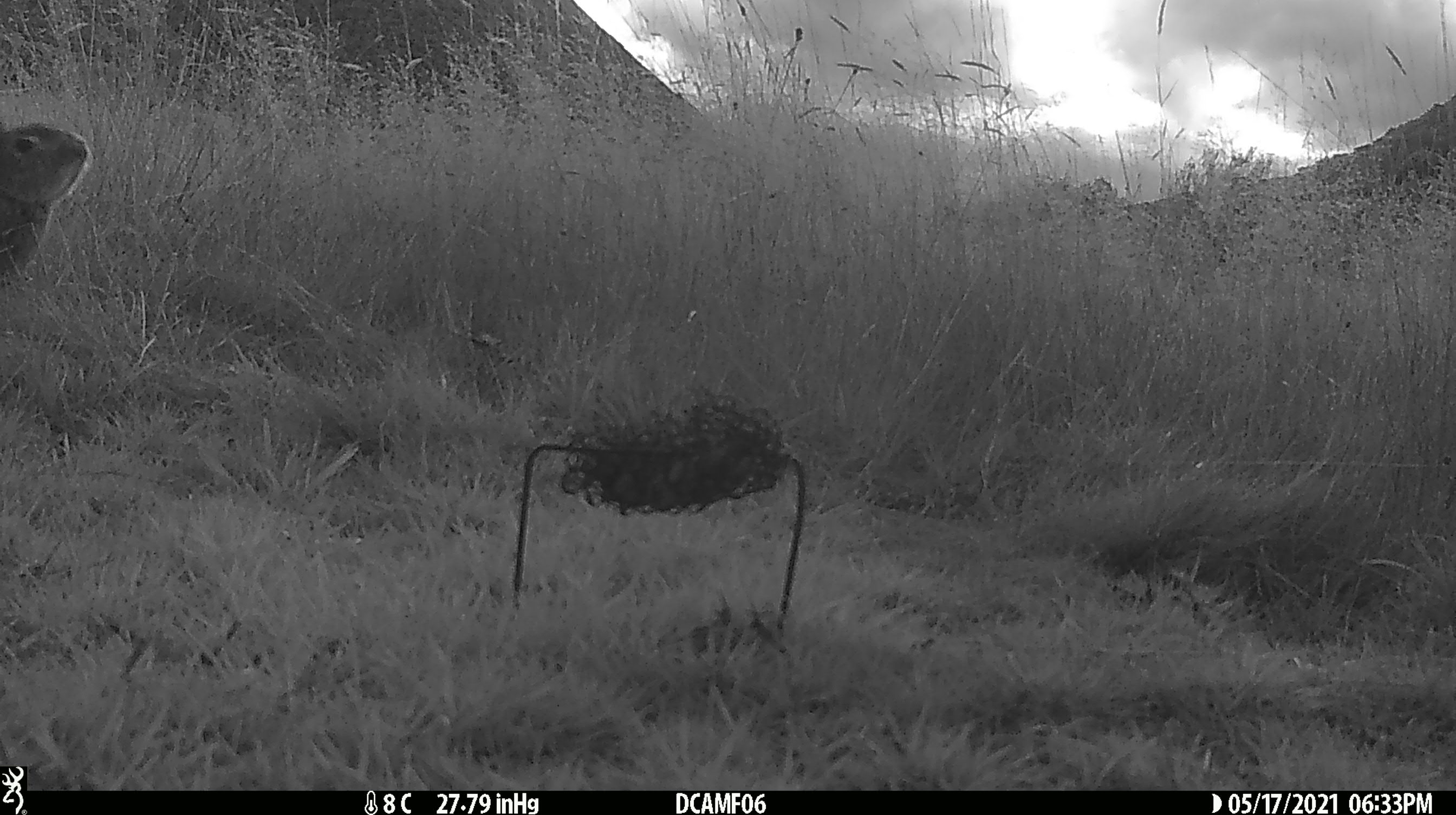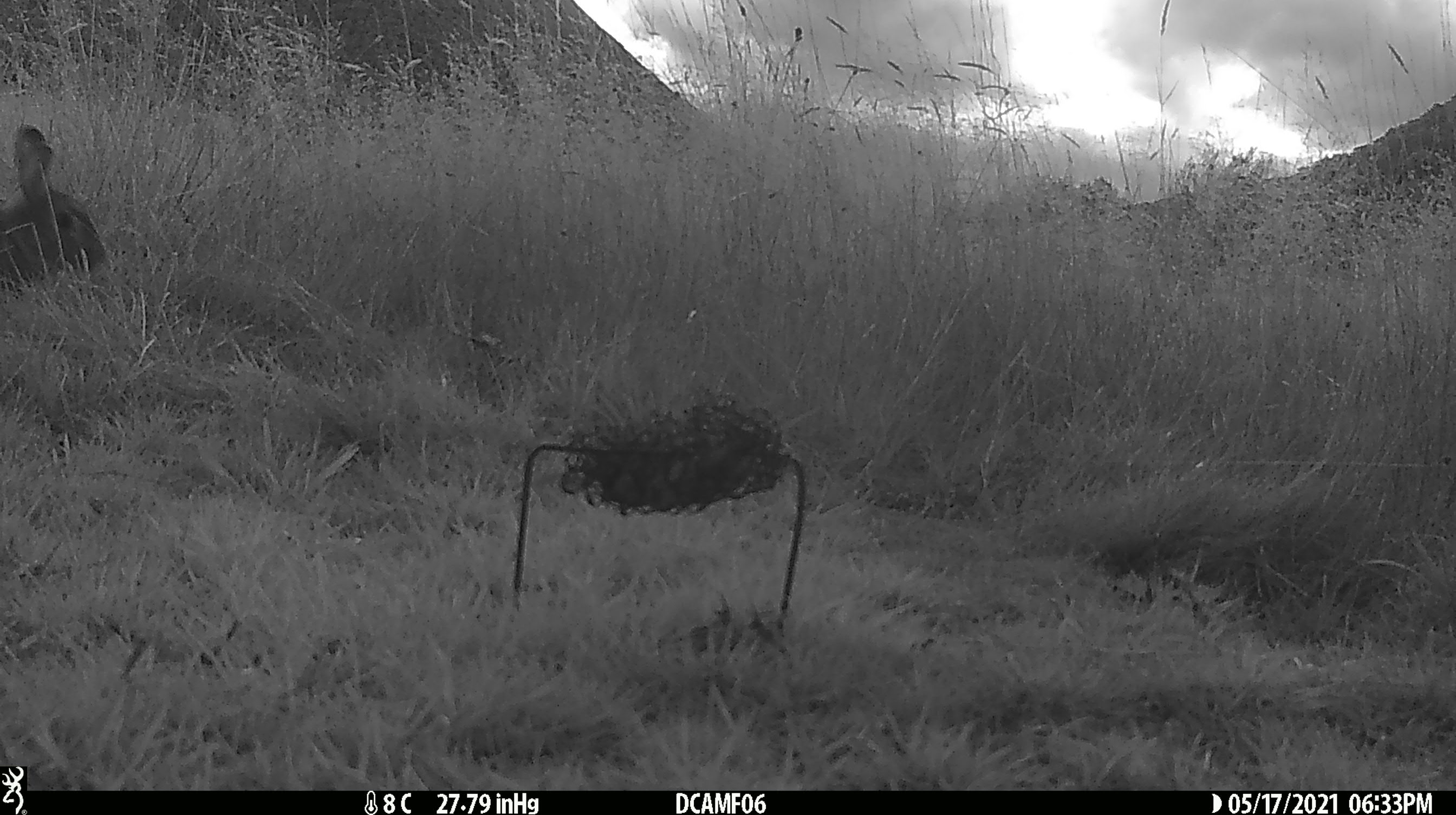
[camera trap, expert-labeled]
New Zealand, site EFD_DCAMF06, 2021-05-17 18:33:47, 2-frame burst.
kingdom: Animalia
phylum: Chordata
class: Mammalia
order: Lagomorpha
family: Leporidae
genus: Oryctolagus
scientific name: Oryctolagus cuniculus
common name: european rabbit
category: rabbit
Rabbit (european rabbit) (Oryctolagus cuniculus).